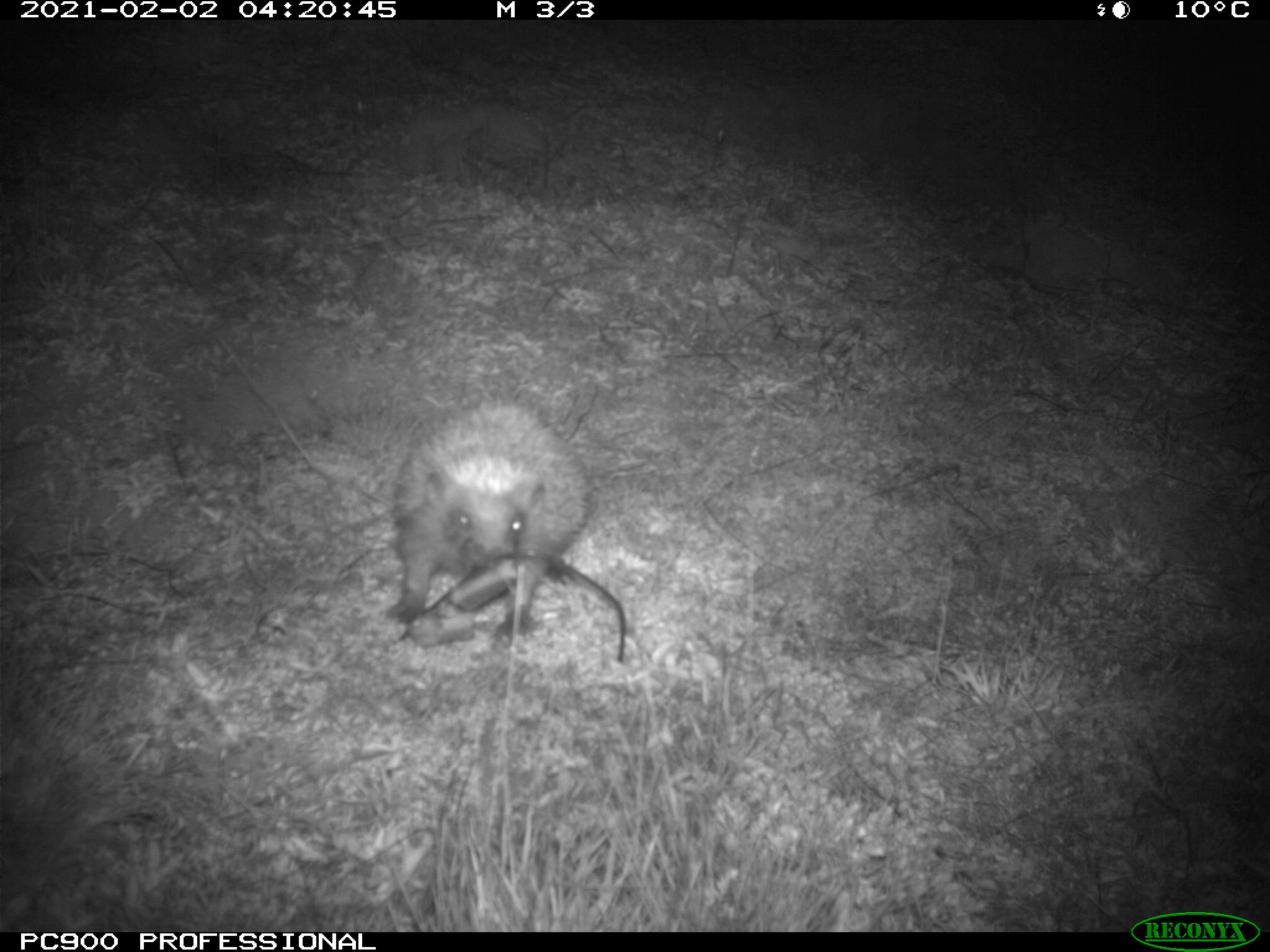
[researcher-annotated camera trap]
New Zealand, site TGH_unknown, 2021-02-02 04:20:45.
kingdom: Animalia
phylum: Chordata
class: Mammalia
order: Eulipotyphla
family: Erinaceidae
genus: Erinaceus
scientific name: Erinaceus europaeus europaeus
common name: european hedgehog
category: hedgehog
Hedgehog (european hedgehog) (Erinaceus europaeus europaeus).